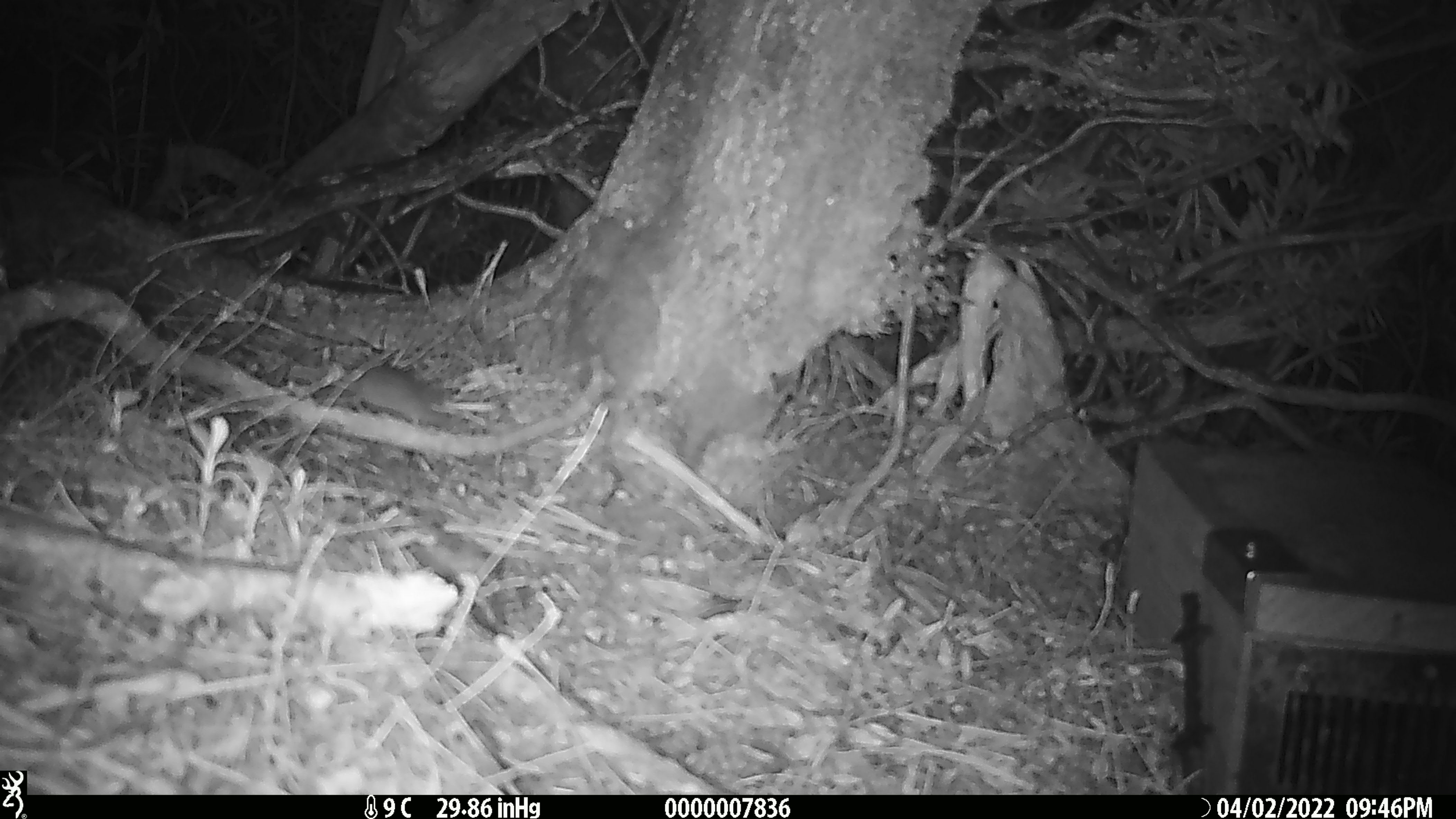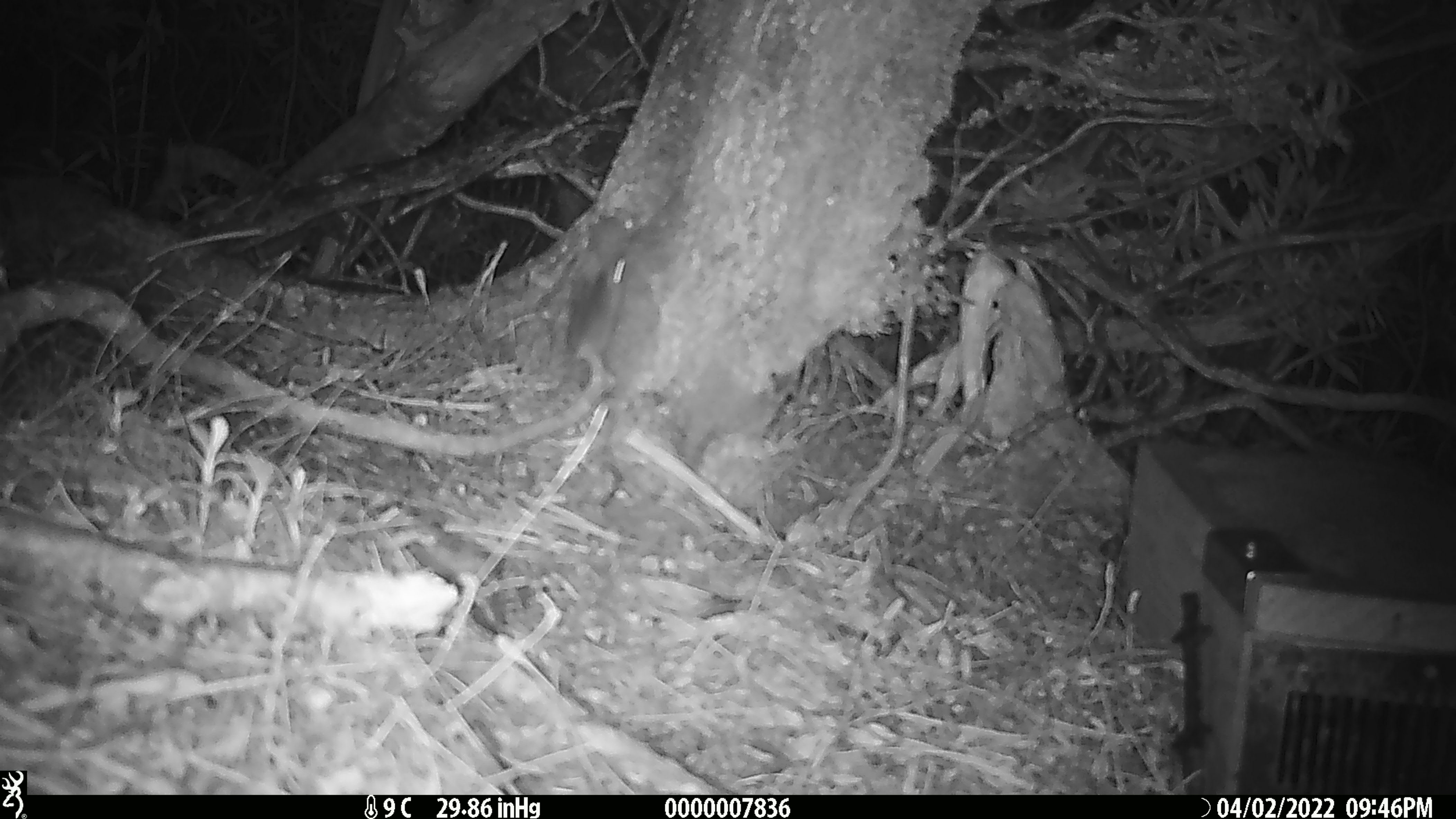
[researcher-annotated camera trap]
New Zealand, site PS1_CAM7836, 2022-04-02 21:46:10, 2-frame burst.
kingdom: Animalia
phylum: Chordata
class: Mammalia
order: Rodentia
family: Muridae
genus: Mus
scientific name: Mus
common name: mouse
Mouse (Mus).